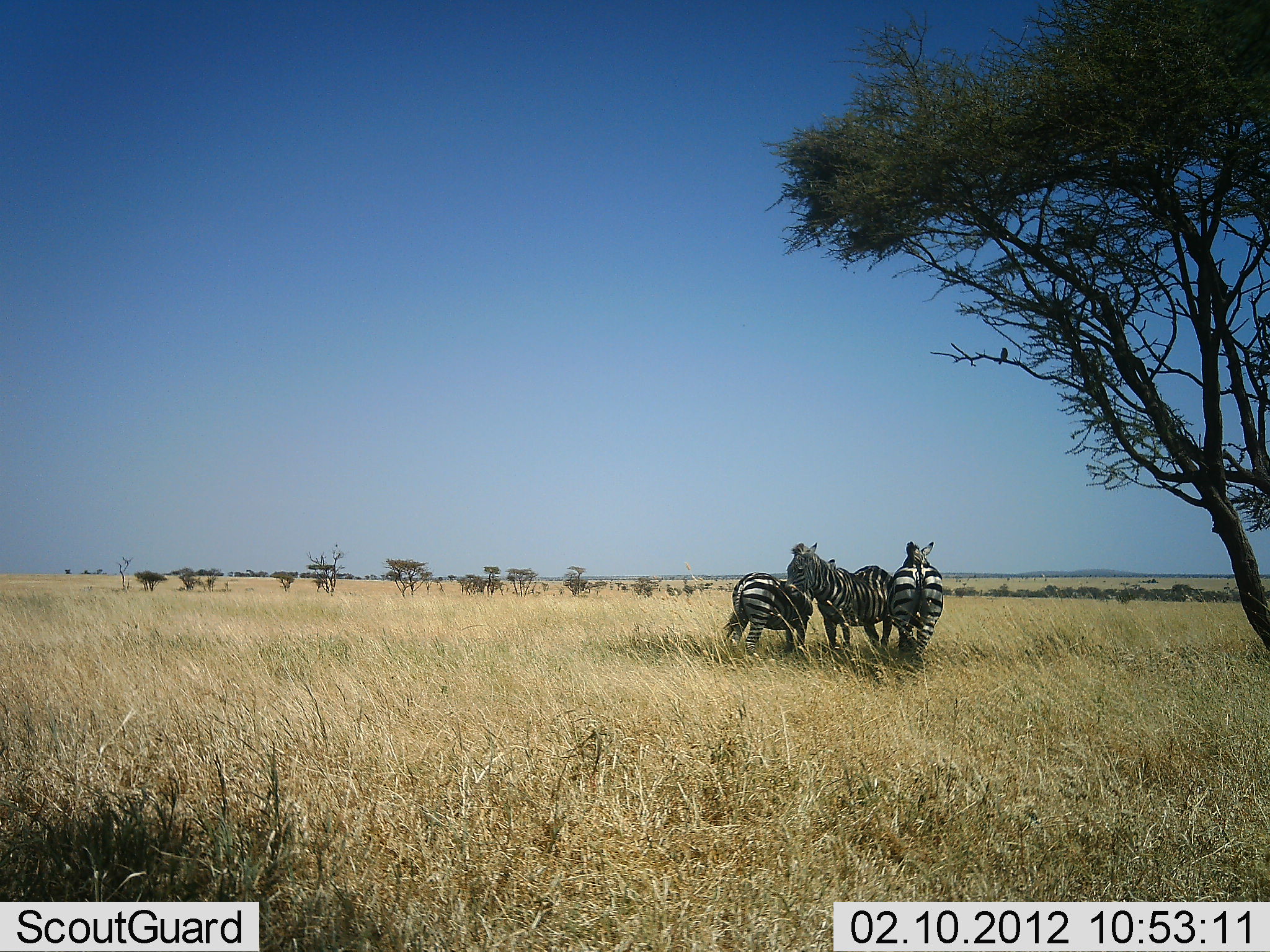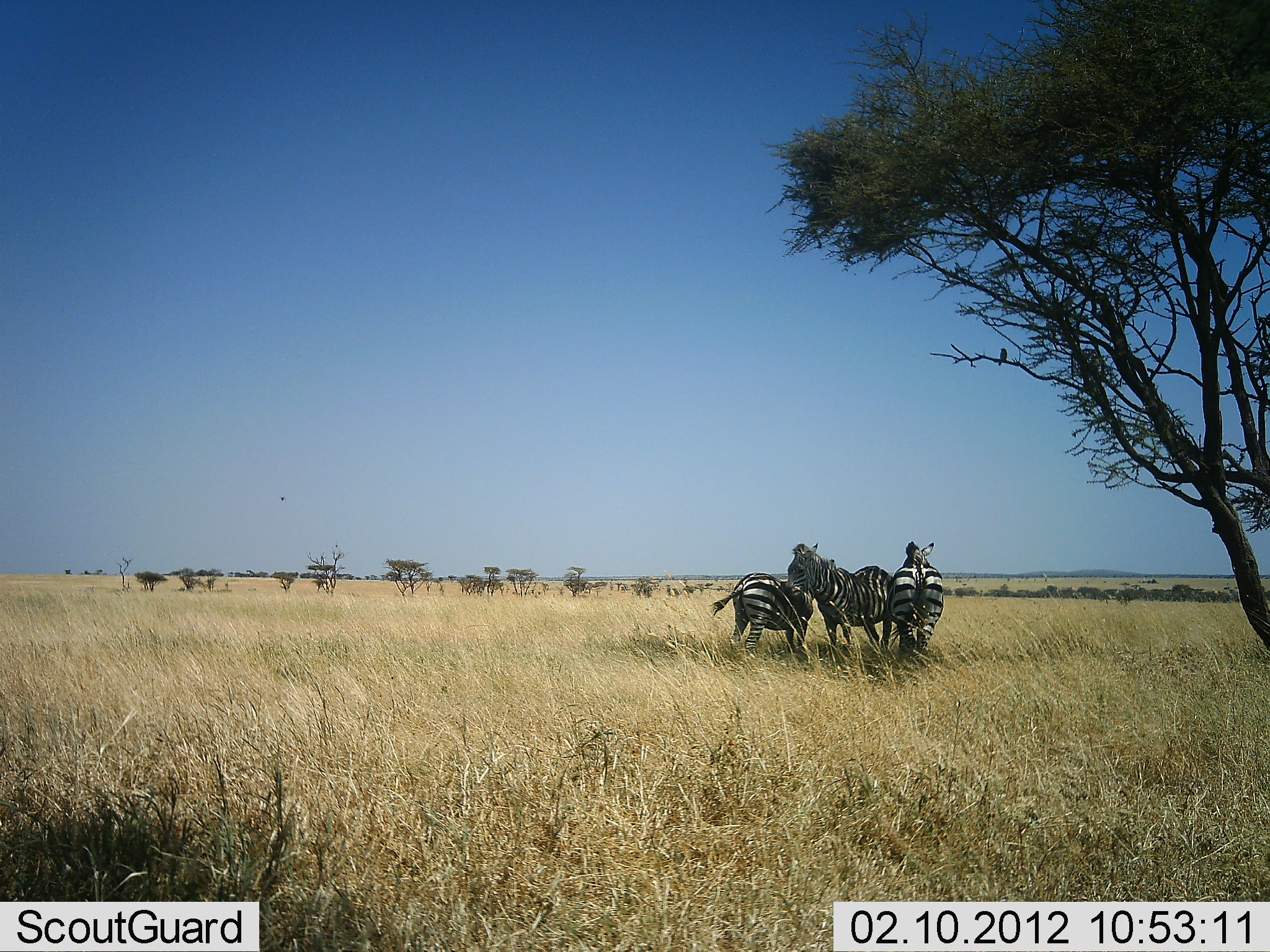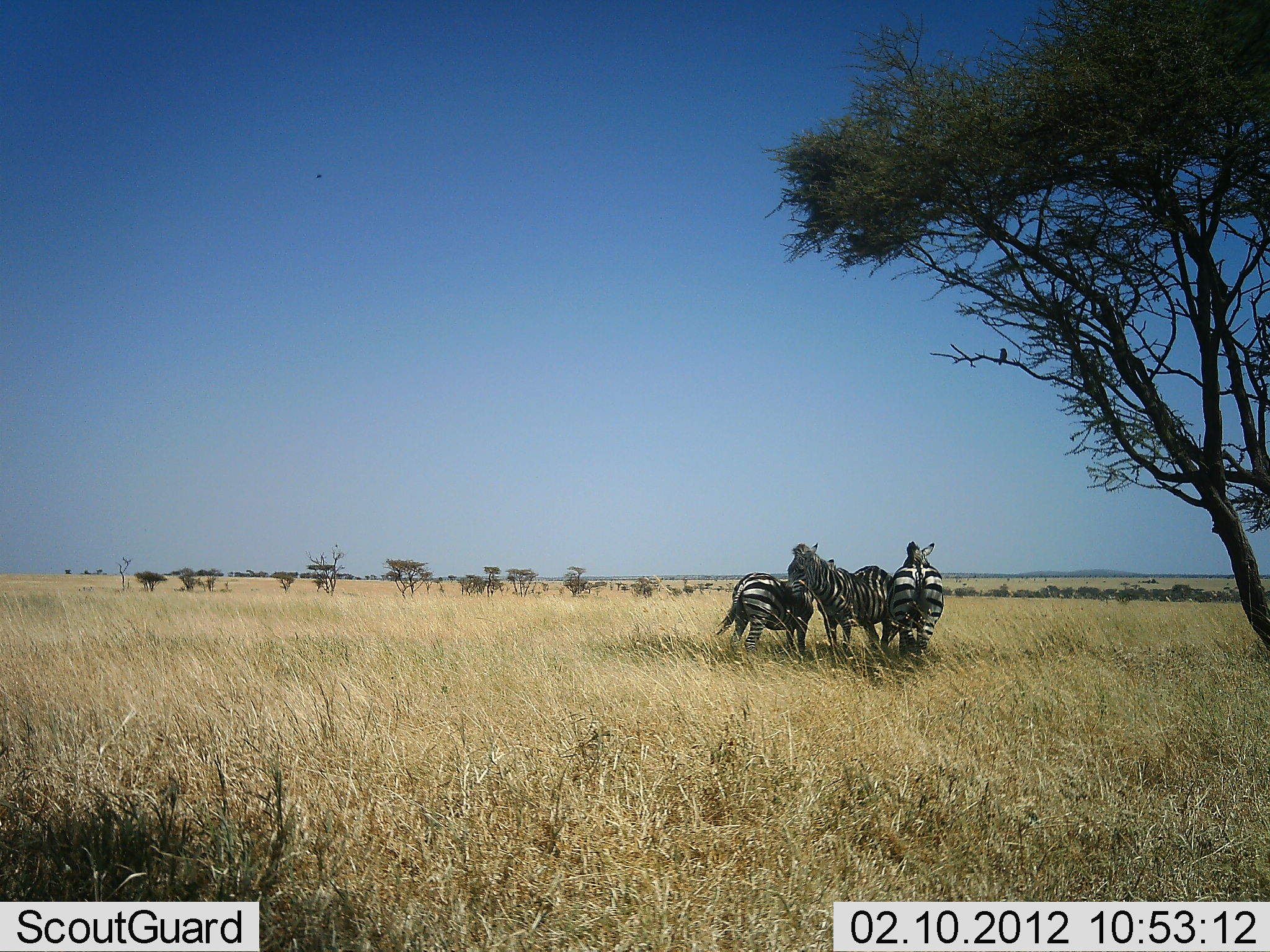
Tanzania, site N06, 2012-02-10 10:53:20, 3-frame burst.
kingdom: Animalia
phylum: Chordata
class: Mammalia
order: Perissodactyla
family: Equidae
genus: Equus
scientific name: Equus quagga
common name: plains zebra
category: zebra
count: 3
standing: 92%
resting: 8%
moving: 0%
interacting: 17%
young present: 8%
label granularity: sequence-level